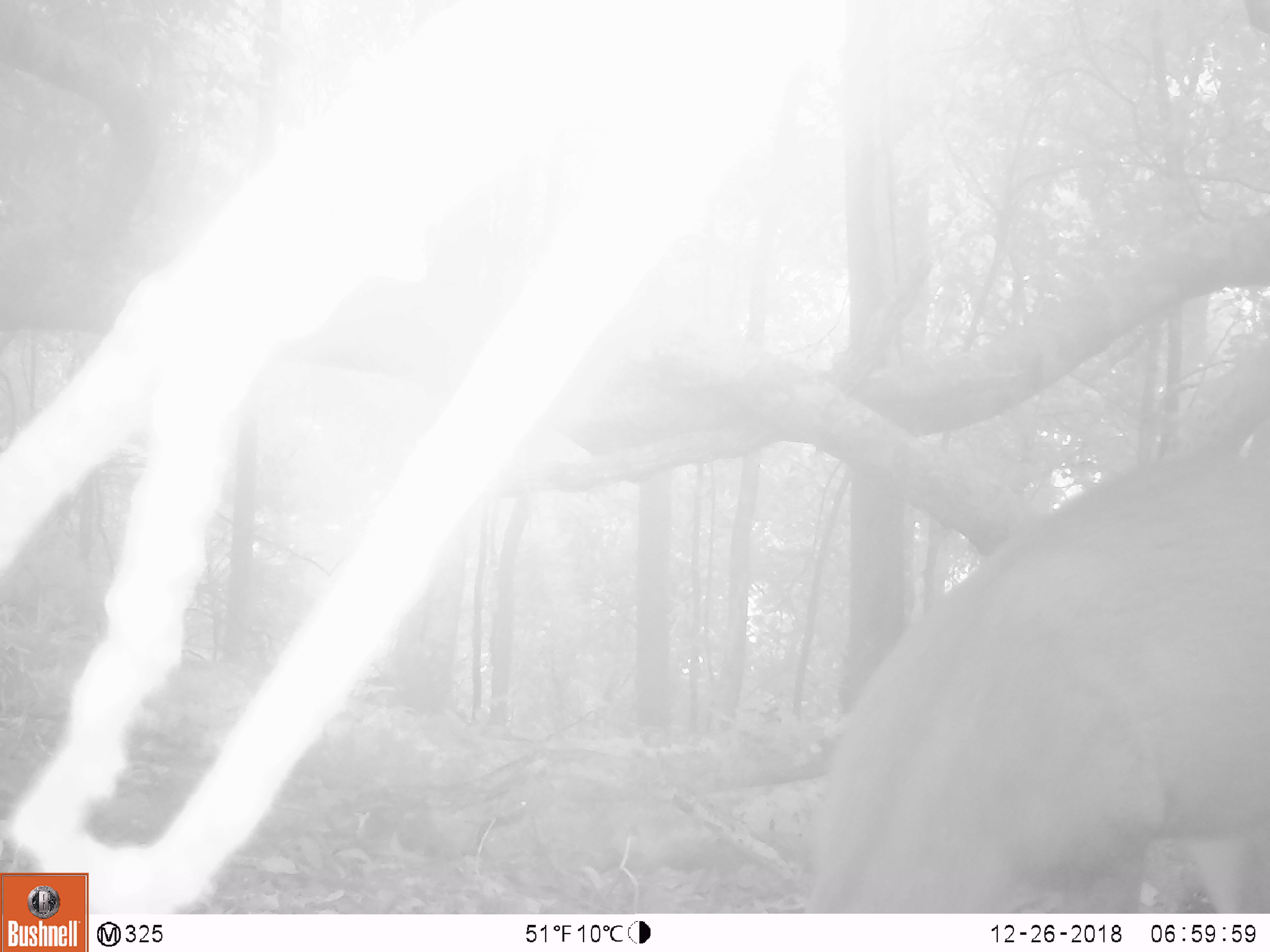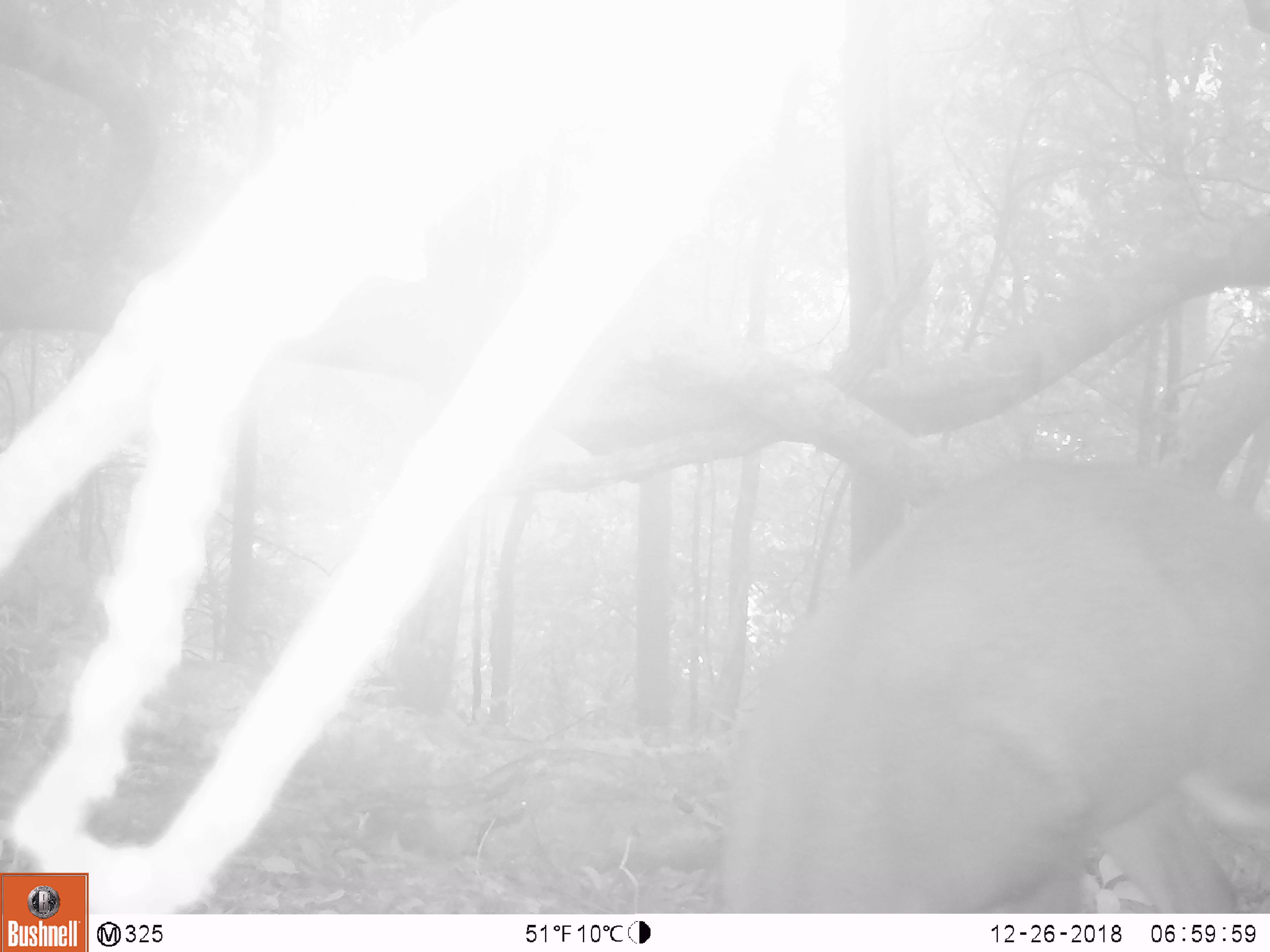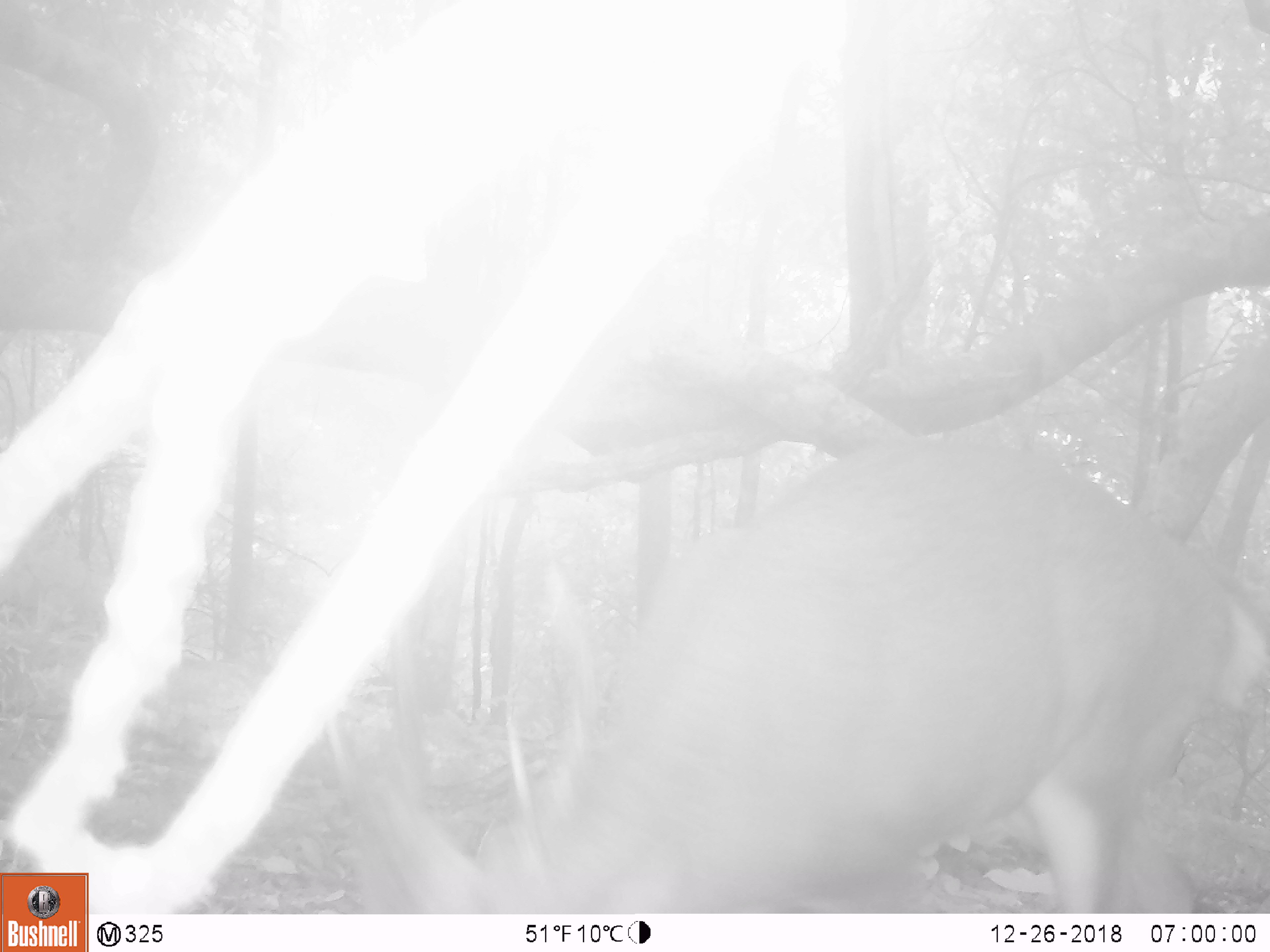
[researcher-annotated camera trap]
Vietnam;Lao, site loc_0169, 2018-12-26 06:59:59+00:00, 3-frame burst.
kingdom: Animalia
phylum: Chordata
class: Mammalia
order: Artiodactyla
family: Cervidae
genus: Muntiacus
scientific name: Muntiacus vuquangensis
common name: large-antlered muntjac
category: large antlered muntjac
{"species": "large antlered muntjac (large-antlered muntjac) (Muntiacus vuquangensis)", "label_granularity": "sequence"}